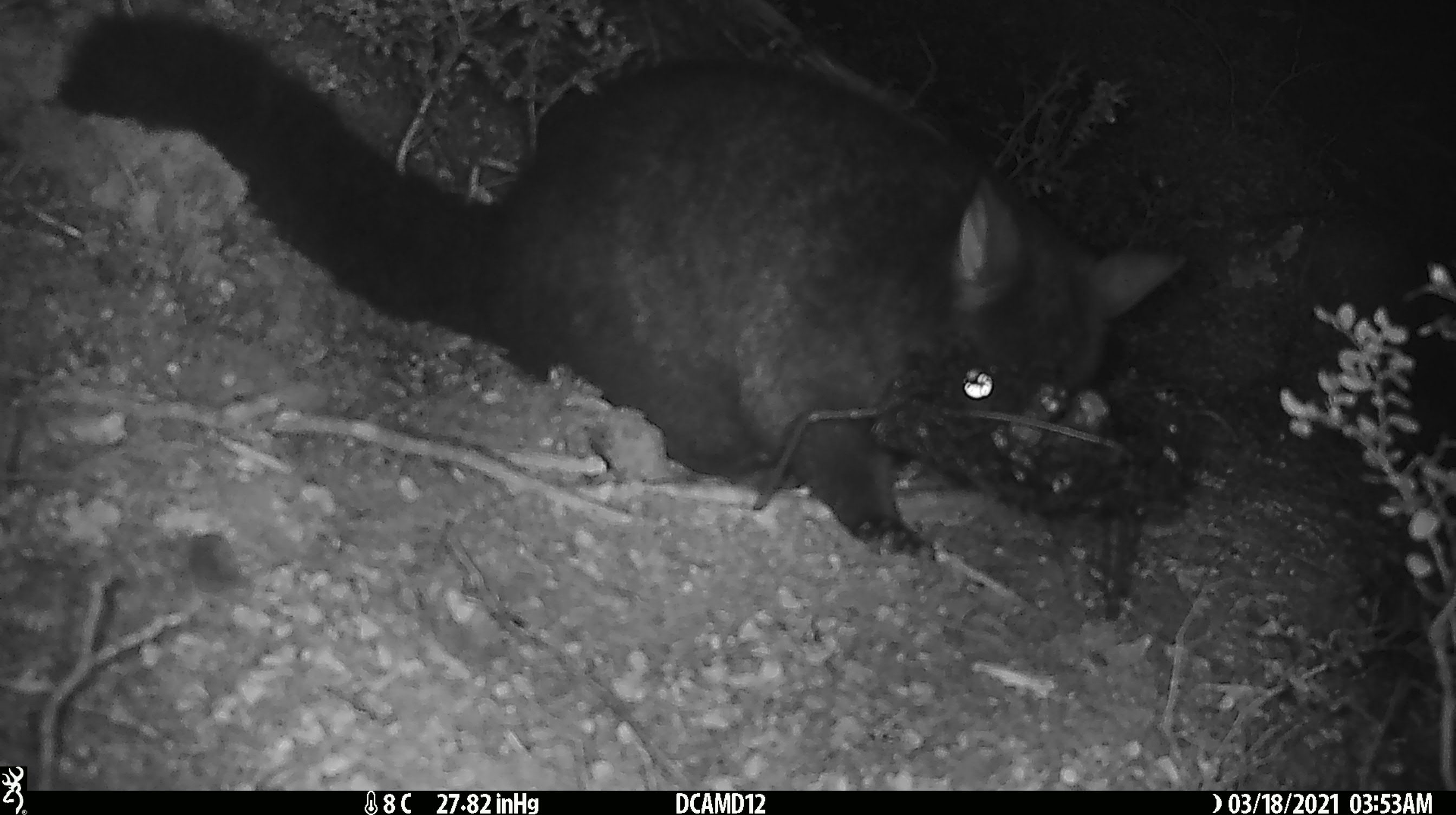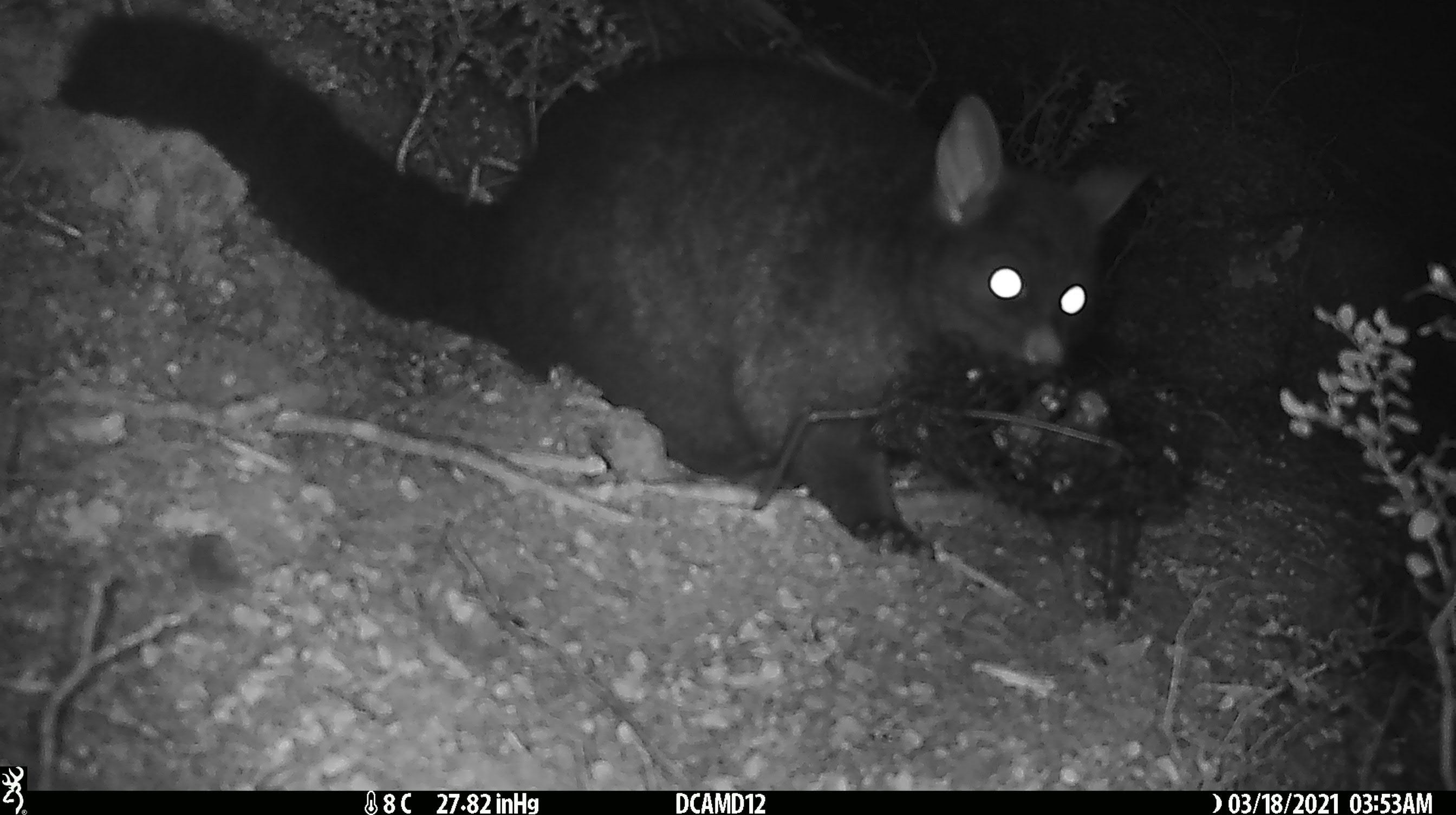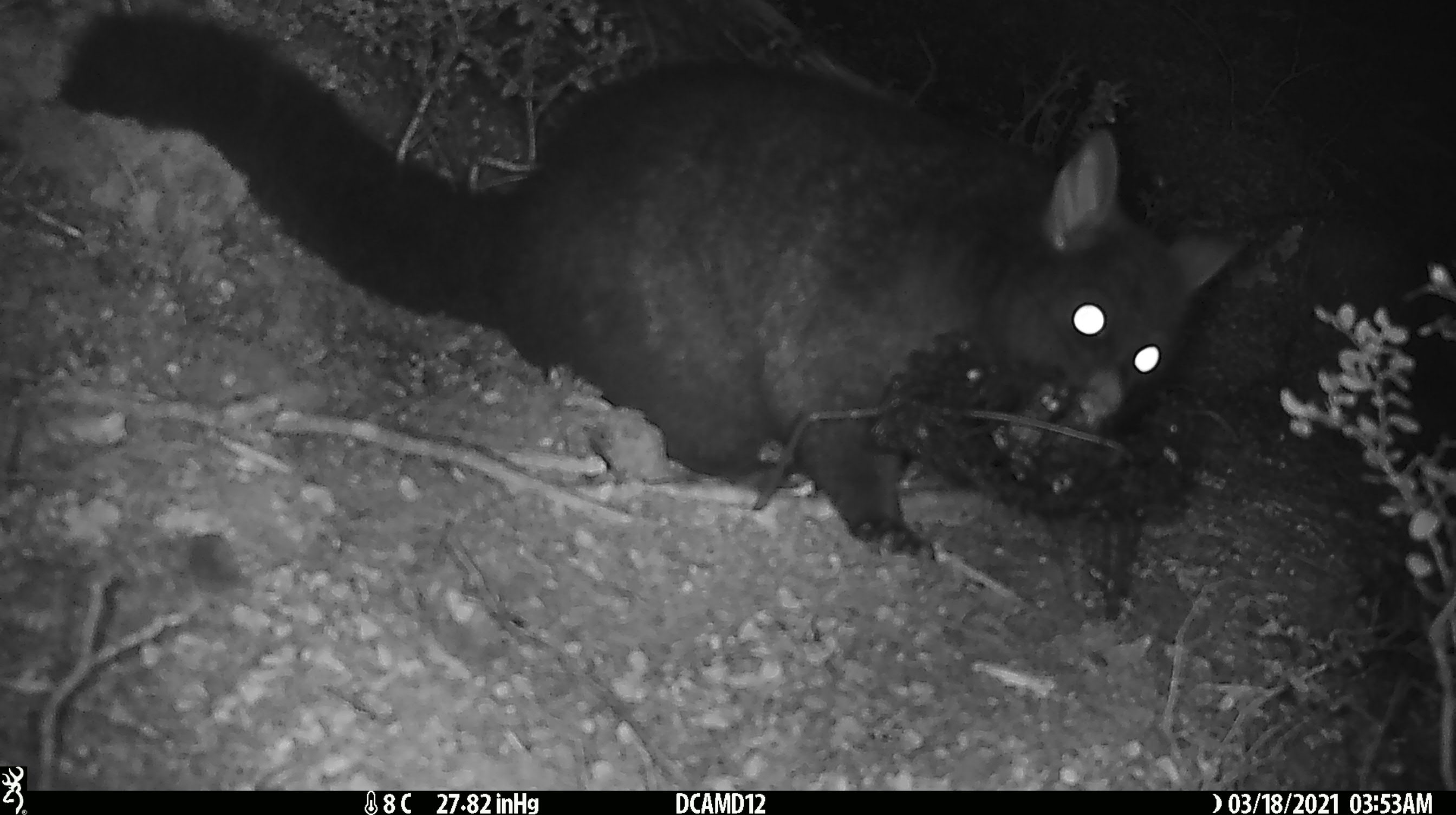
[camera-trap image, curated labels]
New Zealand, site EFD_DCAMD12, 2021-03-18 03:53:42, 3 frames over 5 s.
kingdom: Animalia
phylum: Chordata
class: Mammalia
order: Diprotodontia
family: Phalangeridae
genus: Trichosurus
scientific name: Trichosurus vulpecula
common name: common brushtail possum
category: possum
Possum (common brushtail possum) (Trichosurus vulpecula).